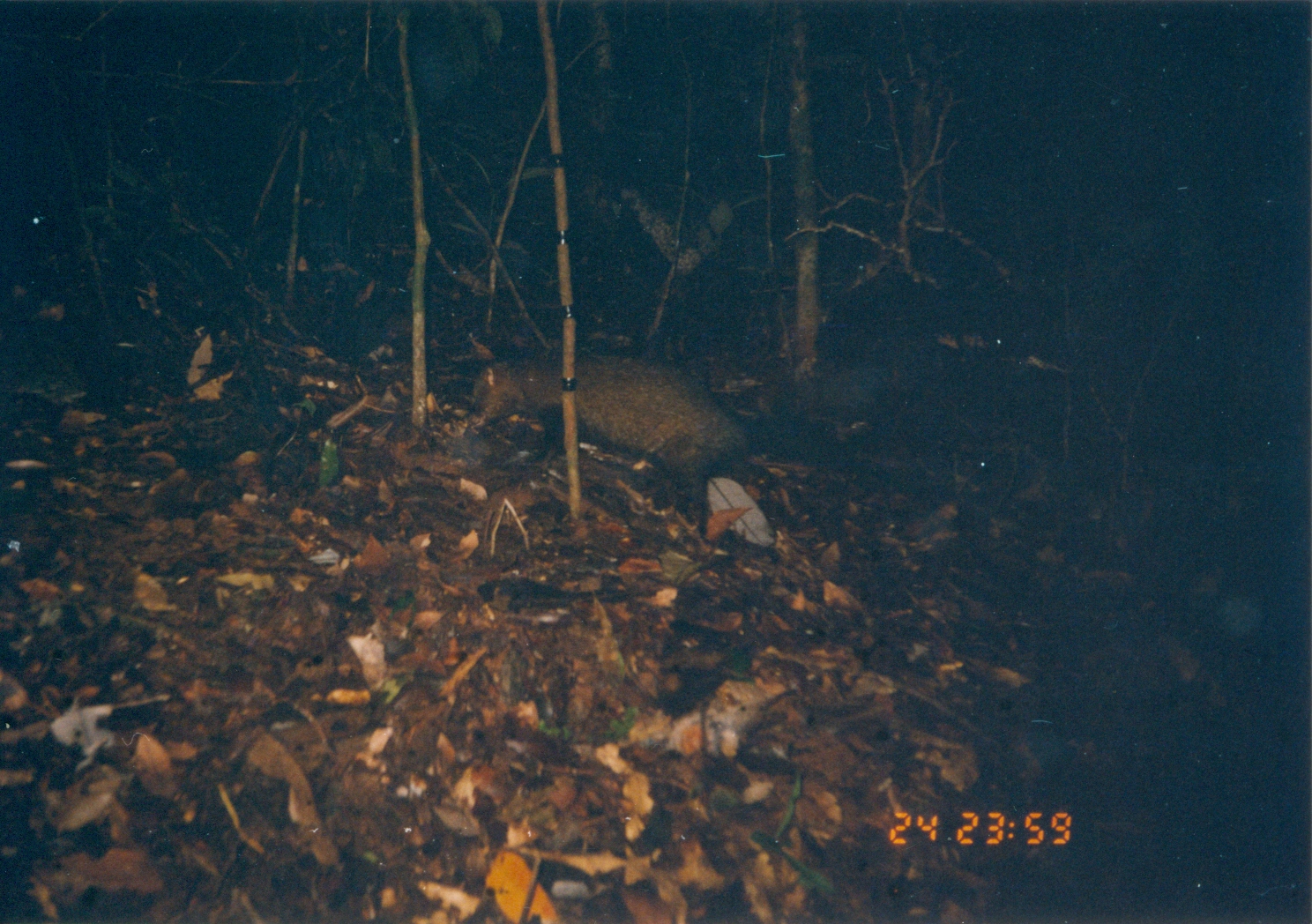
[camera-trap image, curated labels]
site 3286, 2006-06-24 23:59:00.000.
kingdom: Animalia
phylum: Chordata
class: Mammalia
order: Carnivora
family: Herpestidae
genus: Bdeogale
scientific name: Bdeogale crassicauda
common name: bushy-tailed mongoose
Bdeogale crassicauda (bushy-tailed mongoose), count 1.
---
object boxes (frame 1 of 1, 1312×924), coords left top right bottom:
bdeogale crassicauda: 465 338 756 491